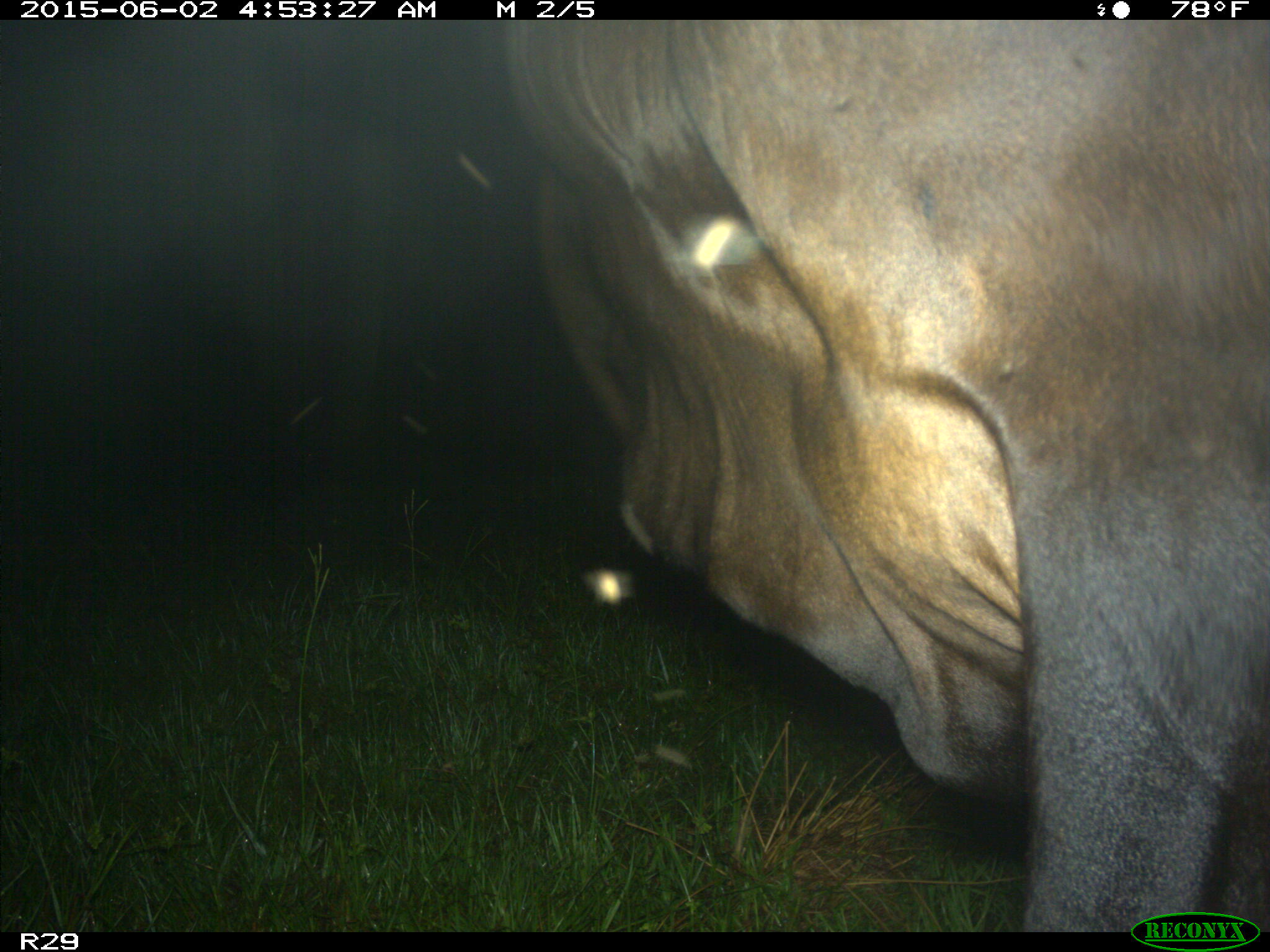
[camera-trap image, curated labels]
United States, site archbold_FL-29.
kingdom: Animalia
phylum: Chordata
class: Mammalia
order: Artiodactyla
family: Bovidae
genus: Bos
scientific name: Bos taurus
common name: domestic cow